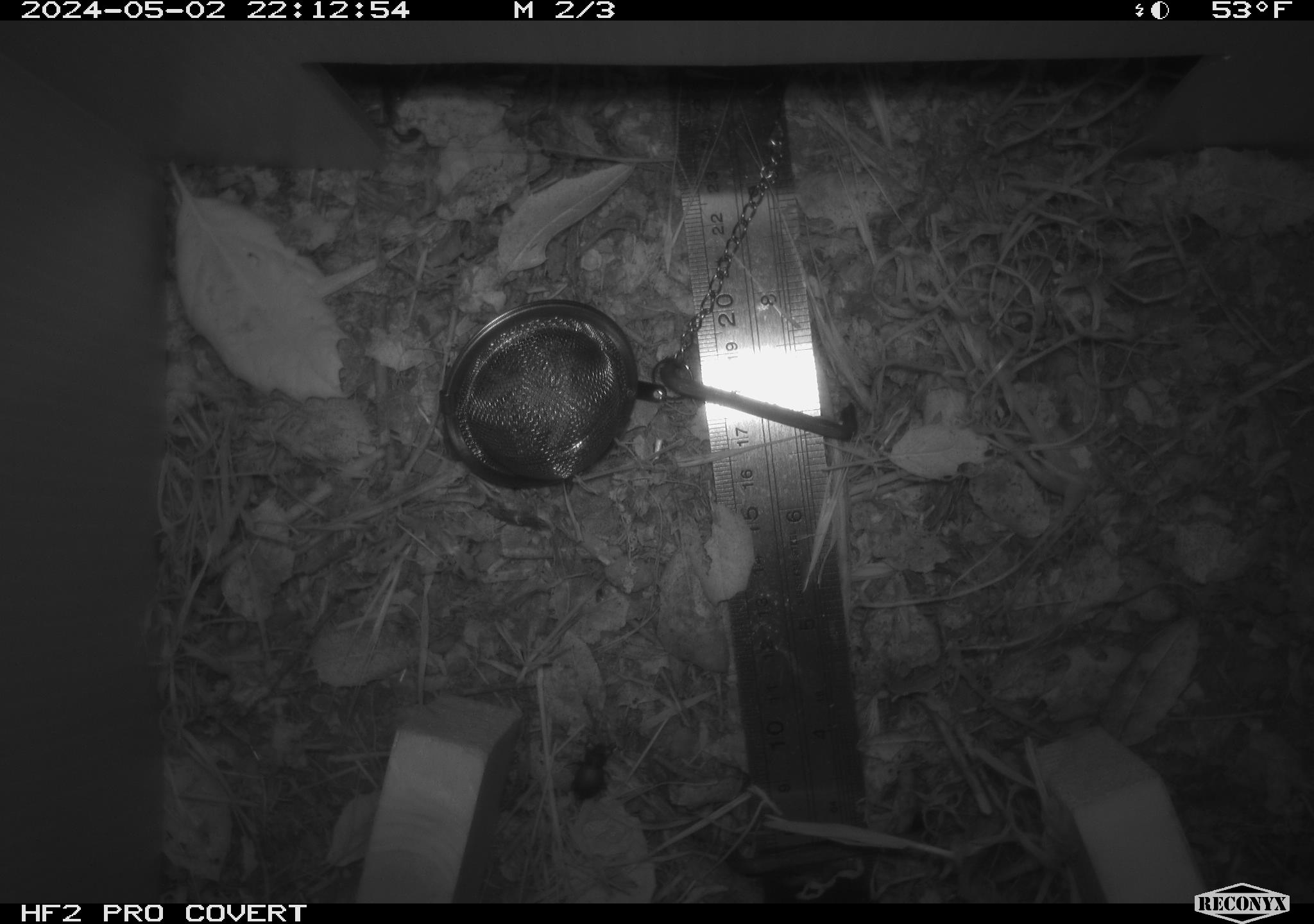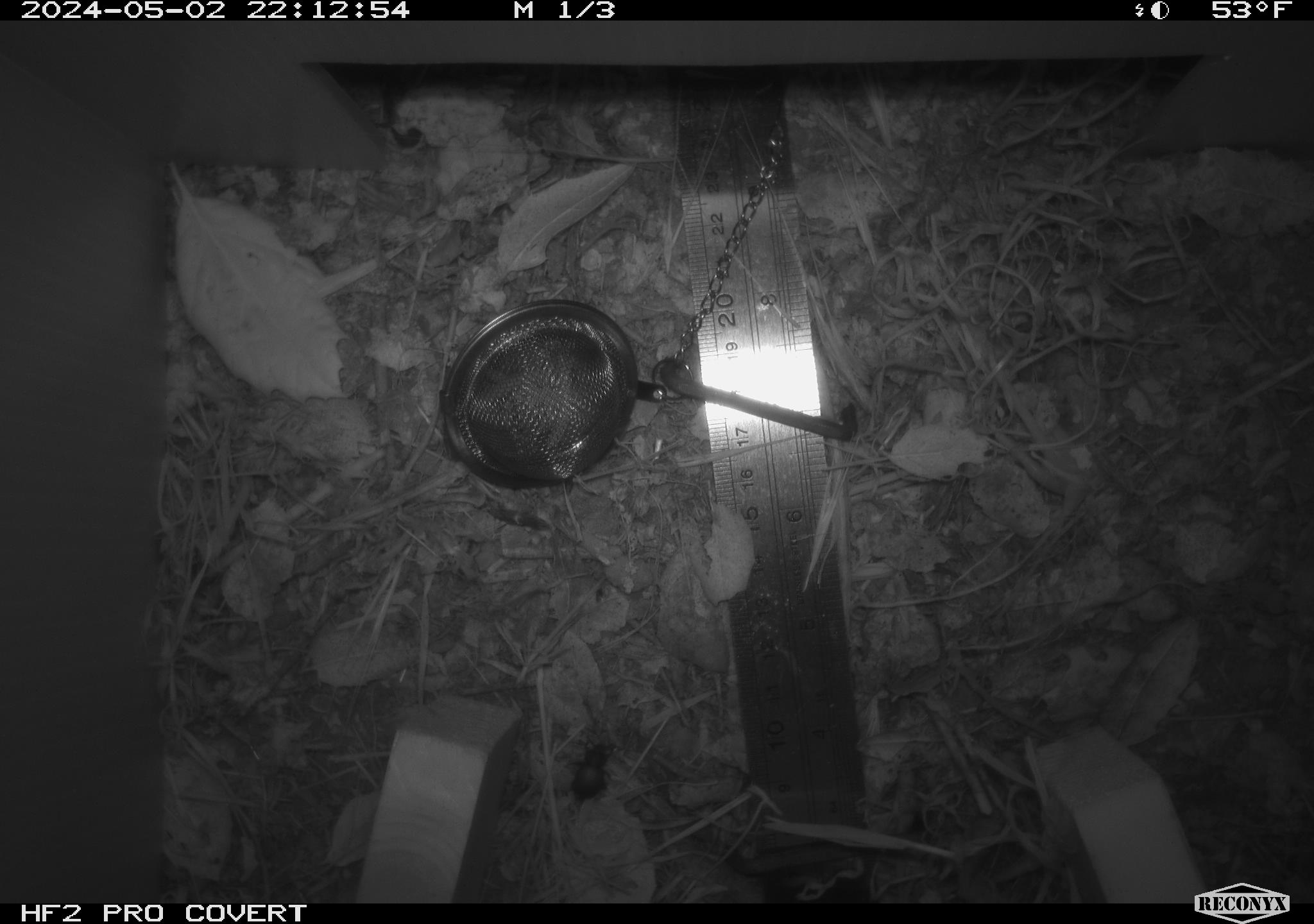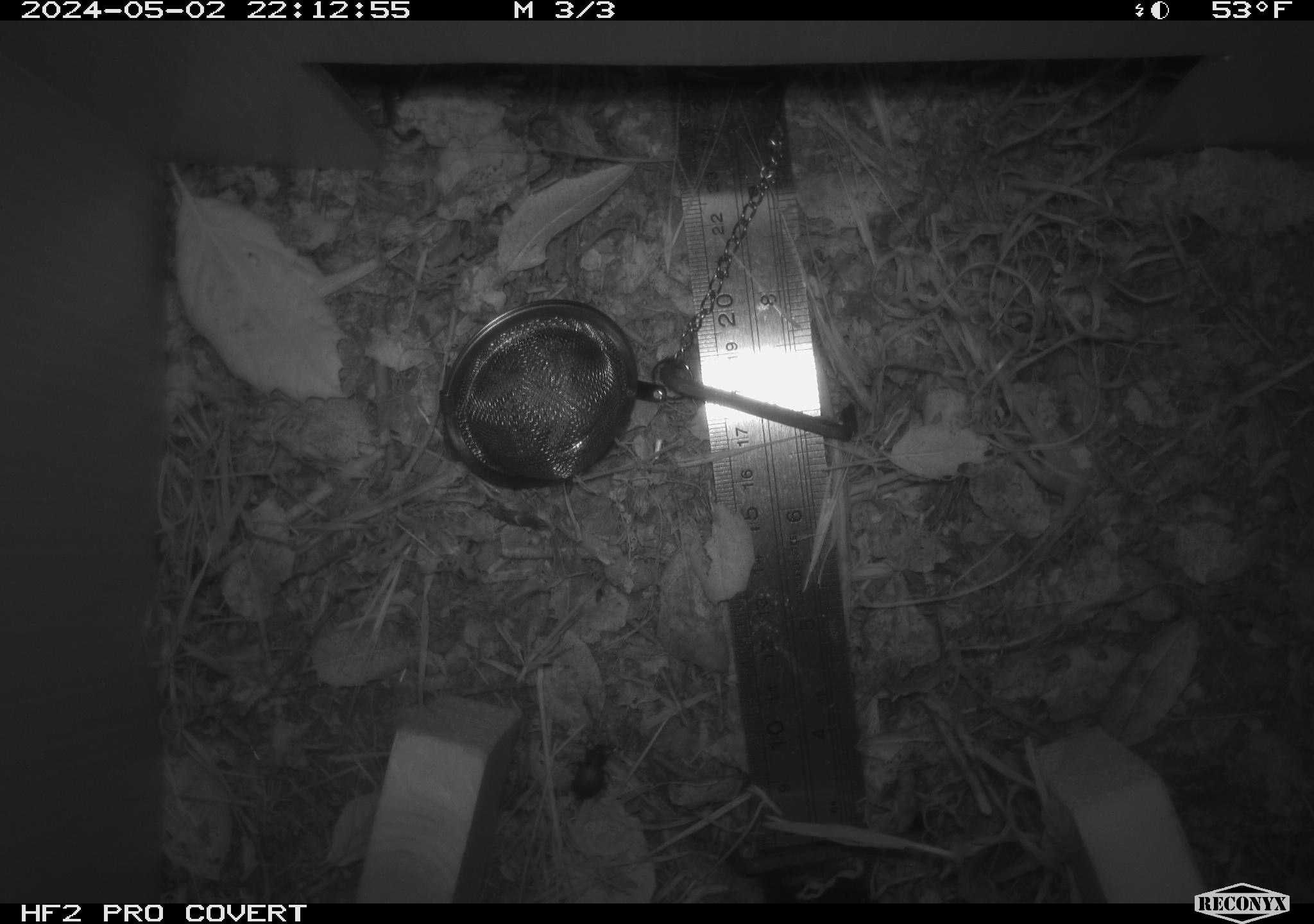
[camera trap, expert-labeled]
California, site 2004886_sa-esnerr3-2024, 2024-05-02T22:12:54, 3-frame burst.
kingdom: Animalia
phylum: Arthropoda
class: Insecta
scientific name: Insecta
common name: insect